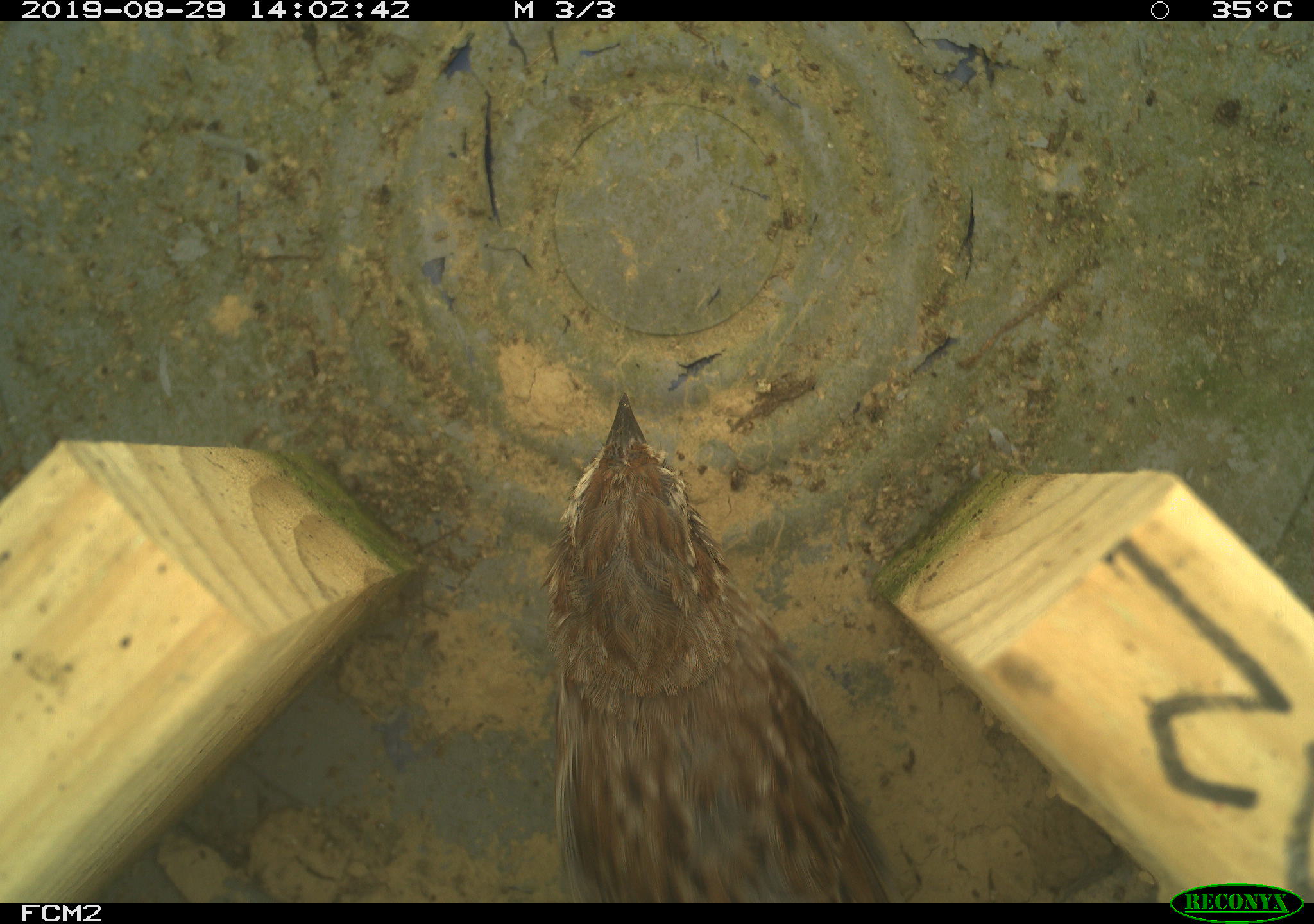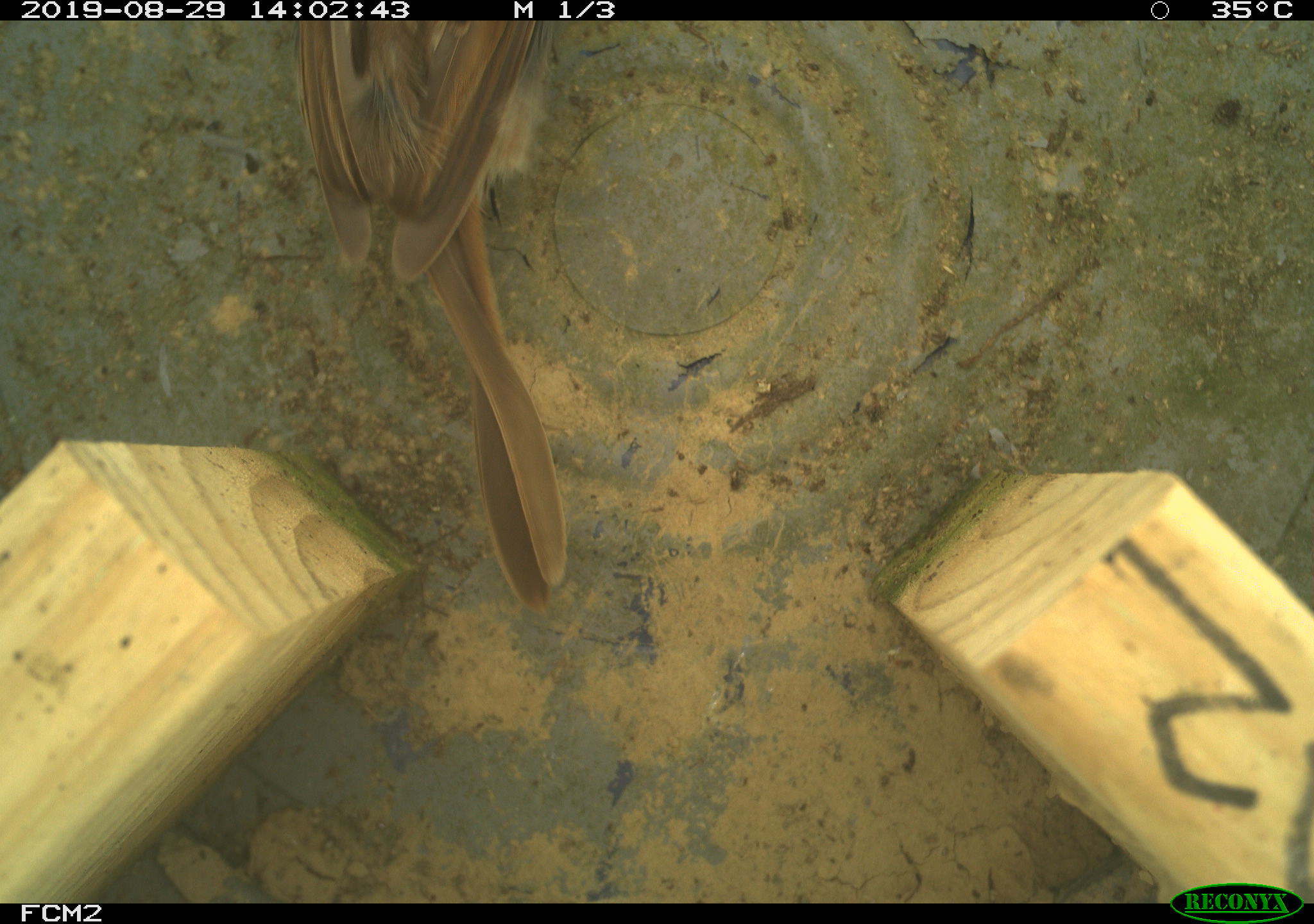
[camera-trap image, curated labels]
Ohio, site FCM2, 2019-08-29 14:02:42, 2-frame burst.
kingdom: Animalia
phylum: Chordata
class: Aves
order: Passeriformes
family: Passerellidae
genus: Melospiza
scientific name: Melospiza melodia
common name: song sparrow